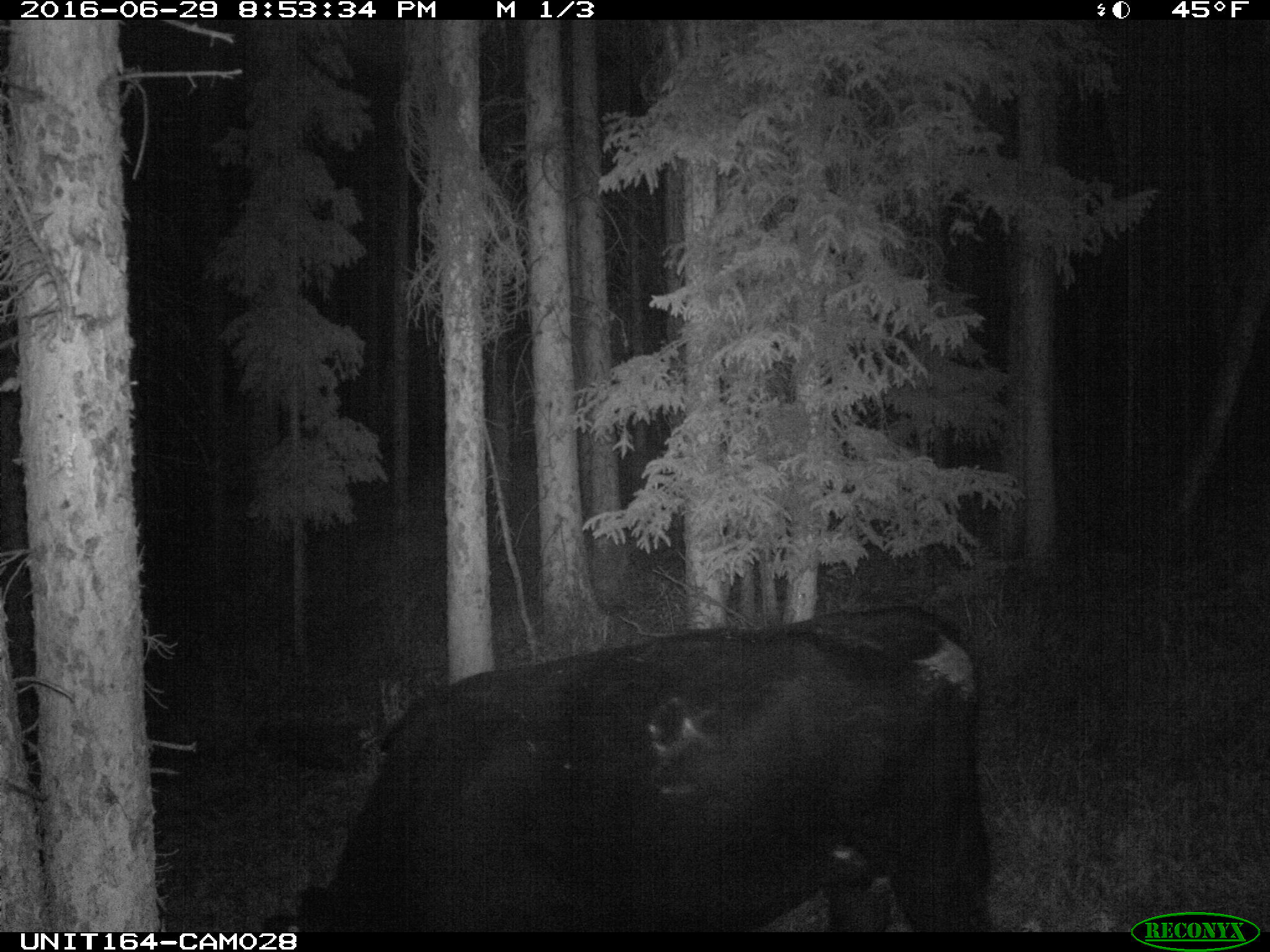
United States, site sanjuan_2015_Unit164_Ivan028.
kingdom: Animalia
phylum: Chordata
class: Mammalia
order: Artiodactyla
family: Bovidae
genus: Bos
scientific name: Bos taurus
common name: domestic cow